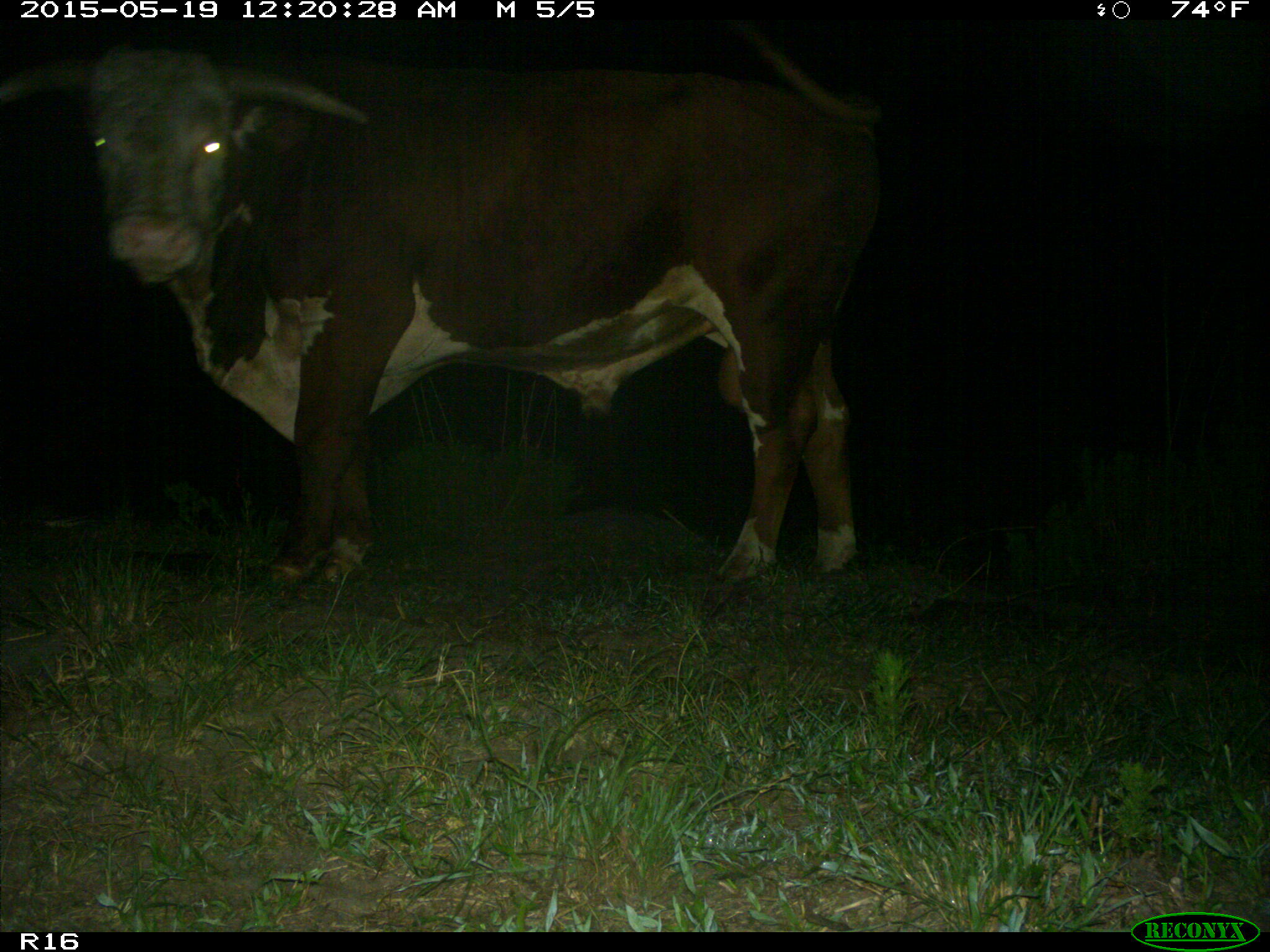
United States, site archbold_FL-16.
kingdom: Animalia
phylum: Chordata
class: Mammalia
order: Artiodactyla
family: Bovidae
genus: Bos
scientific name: Bos taurus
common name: domestic cow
Bos taurus (domestic cow).